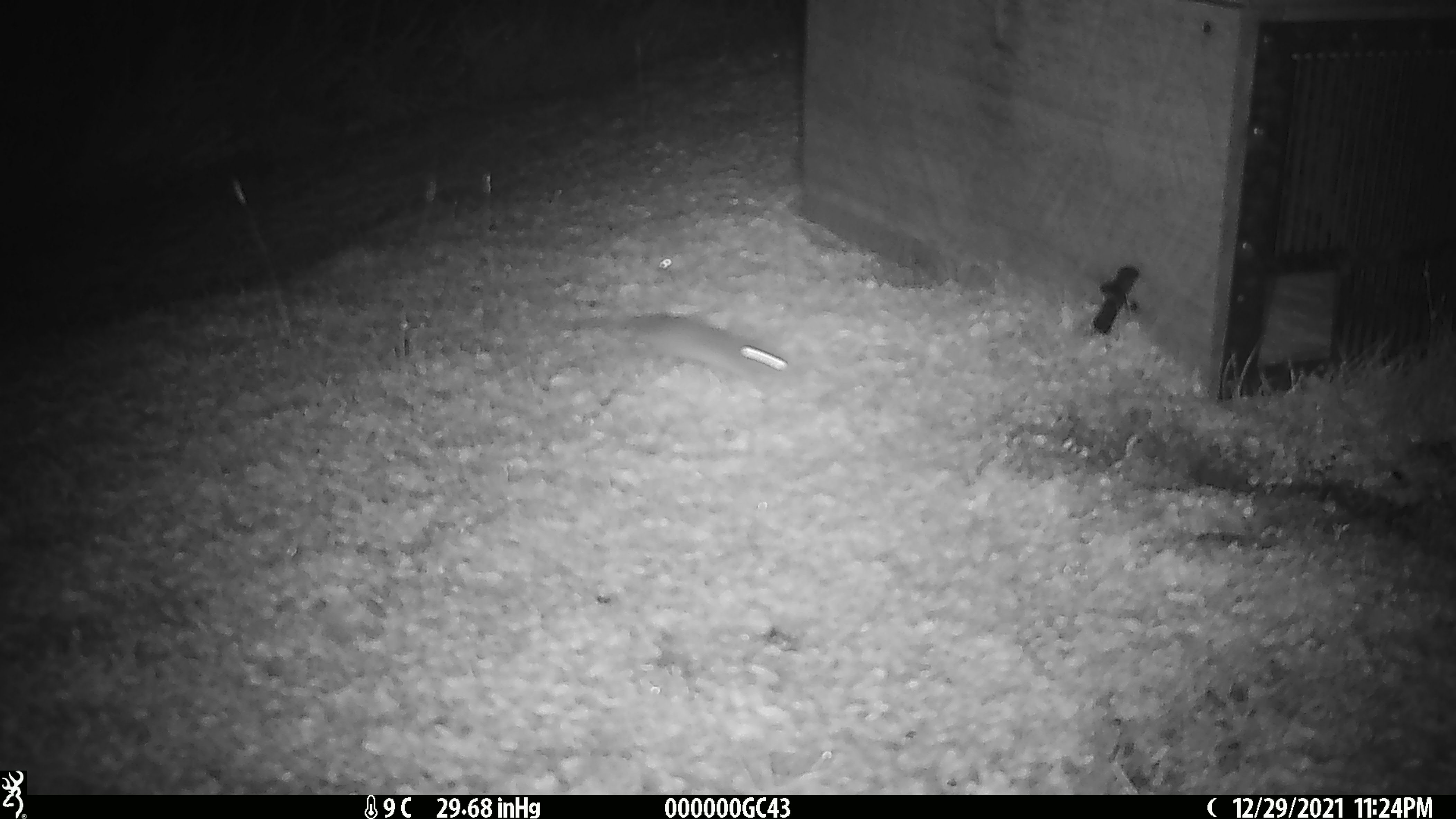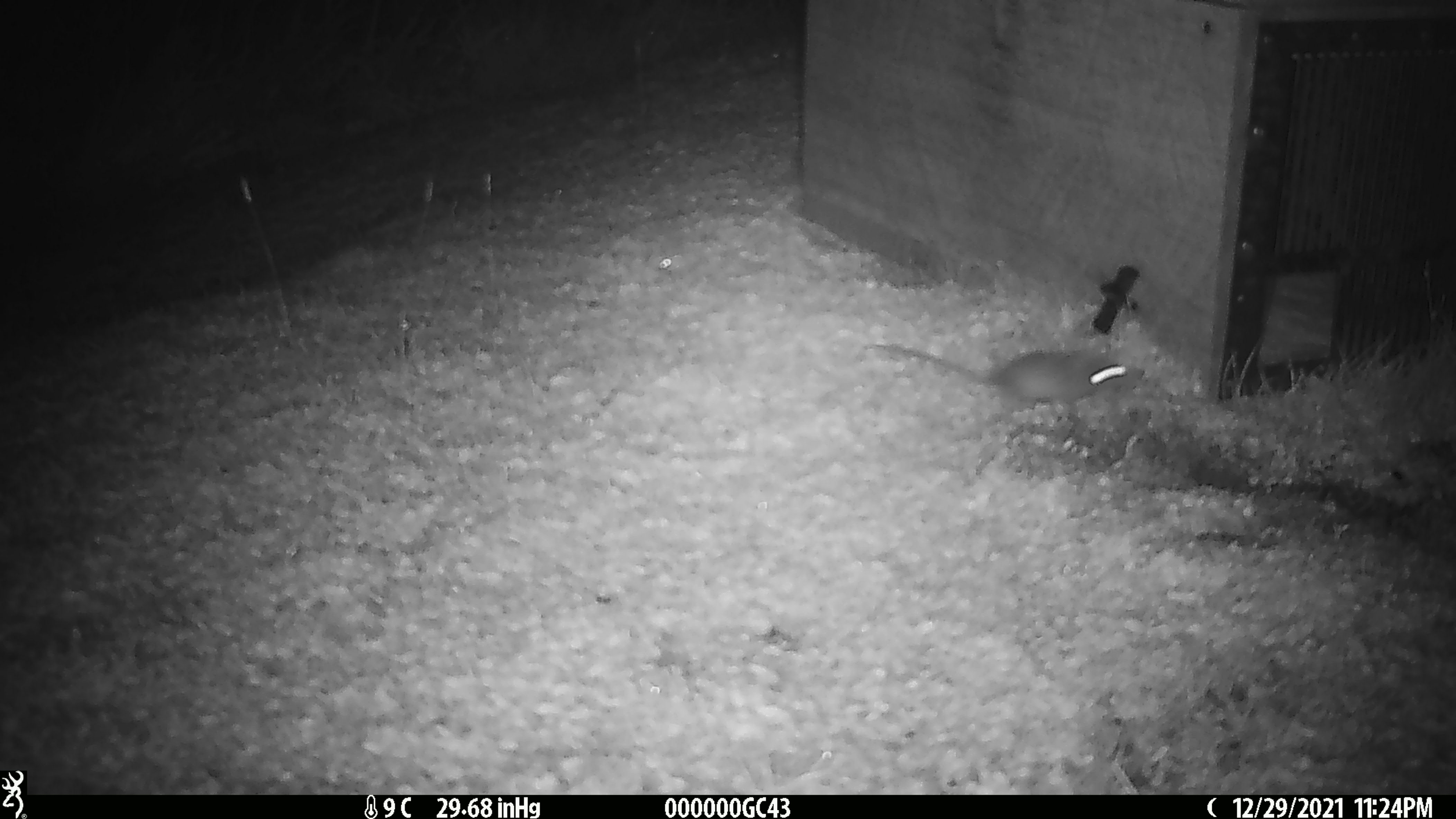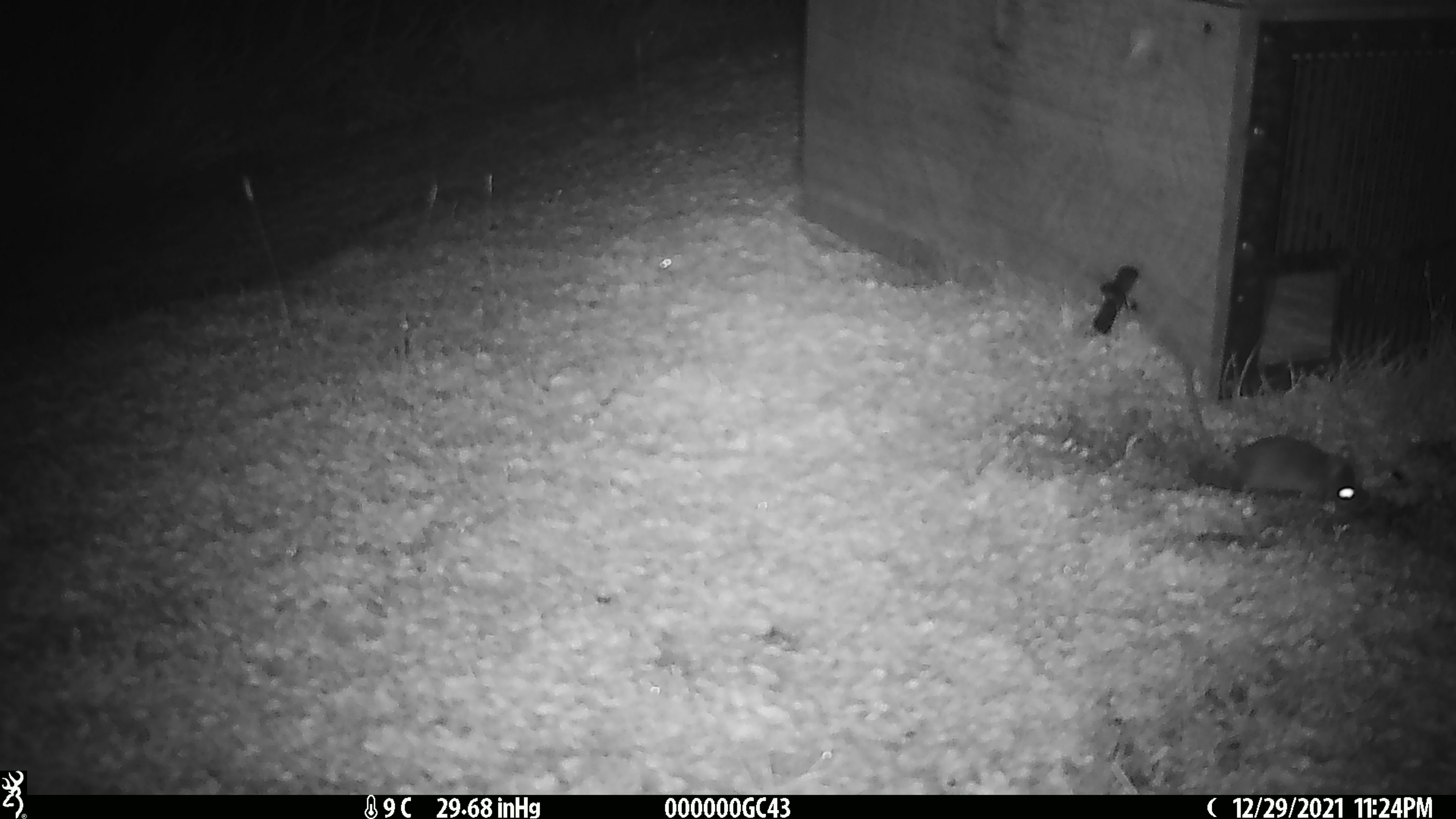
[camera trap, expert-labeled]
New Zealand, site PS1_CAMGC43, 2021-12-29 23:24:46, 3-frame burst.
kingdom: Animalia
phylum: Chordata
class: Mammalia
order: Rodentia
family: Muridae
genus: Mus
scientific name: Mus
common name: mouse